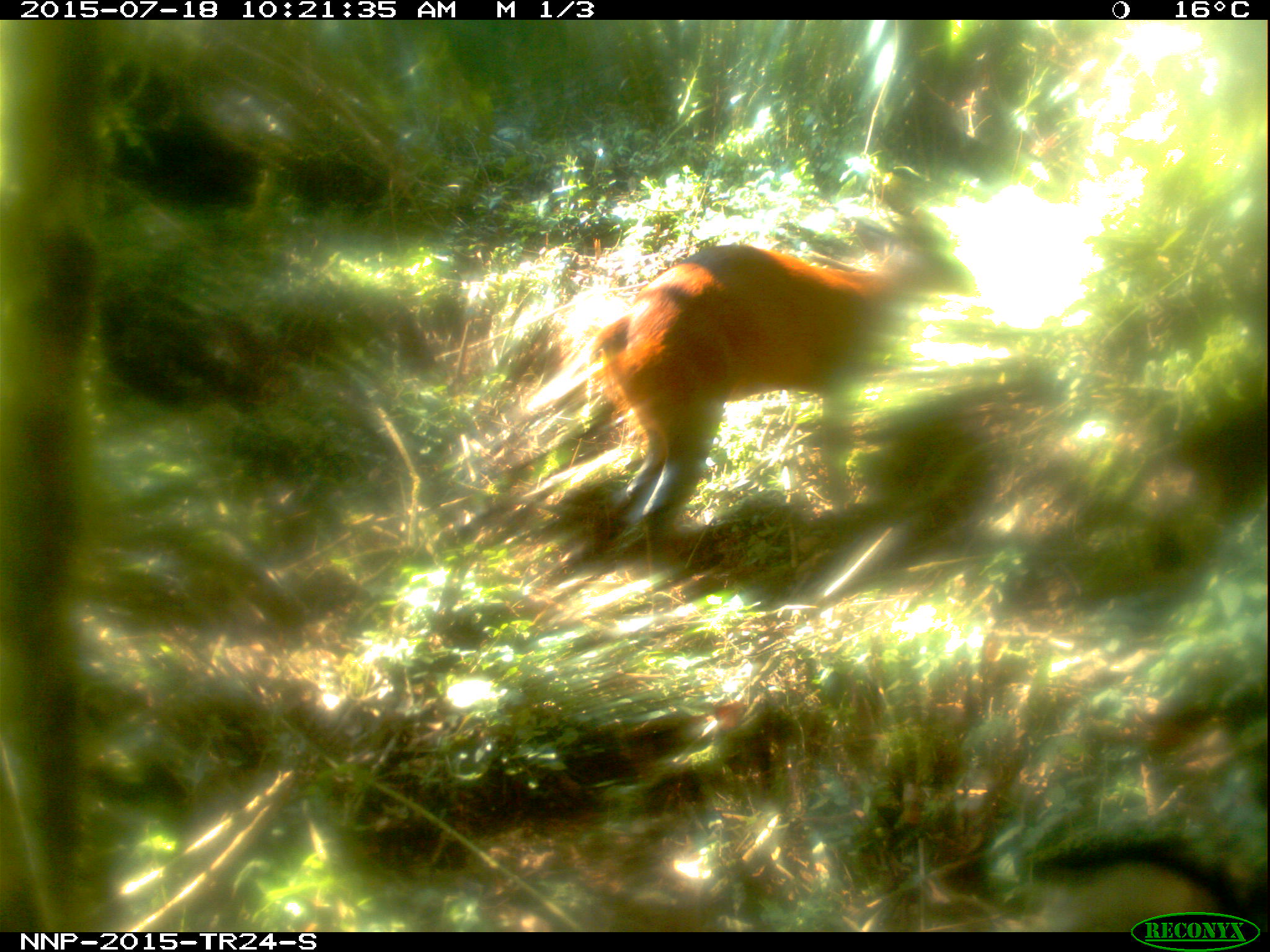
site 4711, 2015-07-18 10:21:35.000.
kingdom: Animalia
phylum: Chordata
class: Mammalia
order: Artiodactyla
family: Bovidae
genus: Cephalophus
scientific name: Cephalophus nigrifrons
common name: black-fronted duiker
Cephalophus nigrifrons (black-fronted duiker), count 1.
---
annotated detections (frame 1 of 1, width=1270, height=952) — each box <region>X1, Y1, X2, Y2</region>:
cephalophus nigrifrons: <region>590, 214, 975, 558</region>